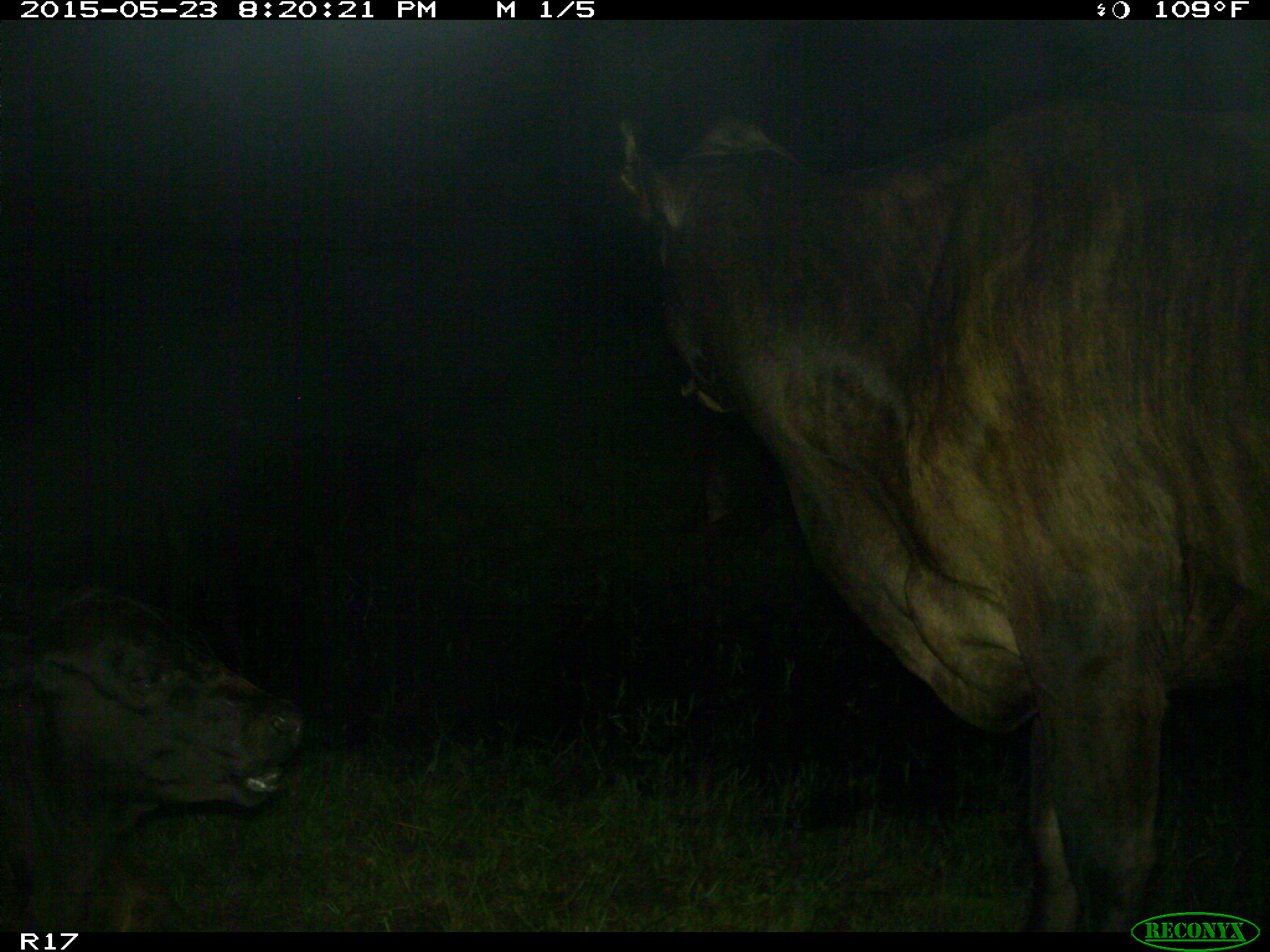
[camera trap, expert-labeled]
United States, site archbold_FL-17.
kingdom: Animalia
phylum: Chordata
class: Mammalia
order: Artiodactyla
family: Bovidae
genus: Bos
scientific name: Bos taurus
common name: domestic cow